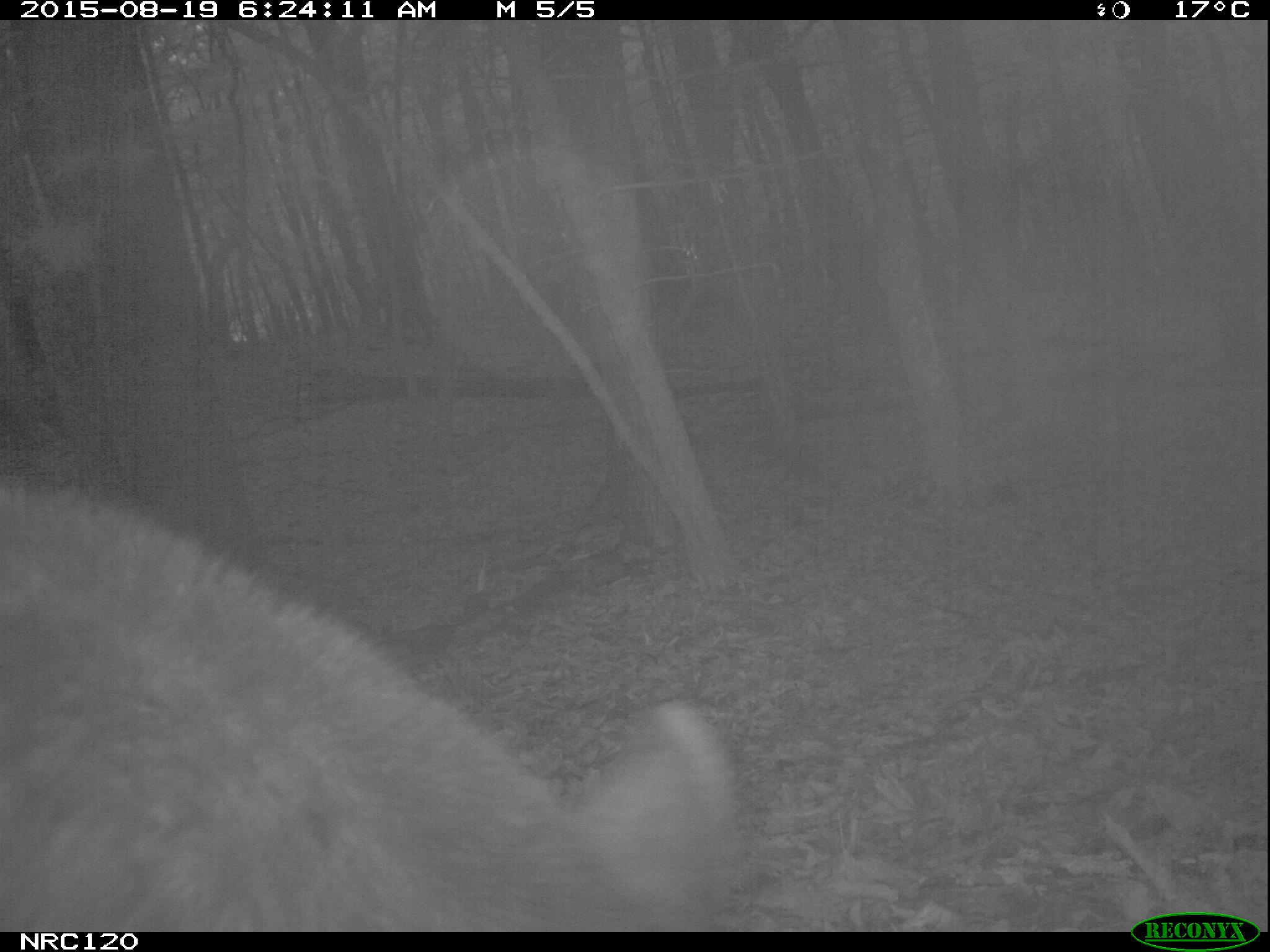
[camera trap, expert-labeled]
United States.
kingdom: Animalia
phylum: Chordata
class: Mammalia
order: Carnivora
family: Ursidae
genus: Ursus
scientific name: Ursus americanus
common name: american black bear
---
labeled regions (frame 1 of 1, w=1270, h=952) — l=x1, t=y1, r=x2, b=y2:
American Black Bear: l=0, t=470, r=757, b=928